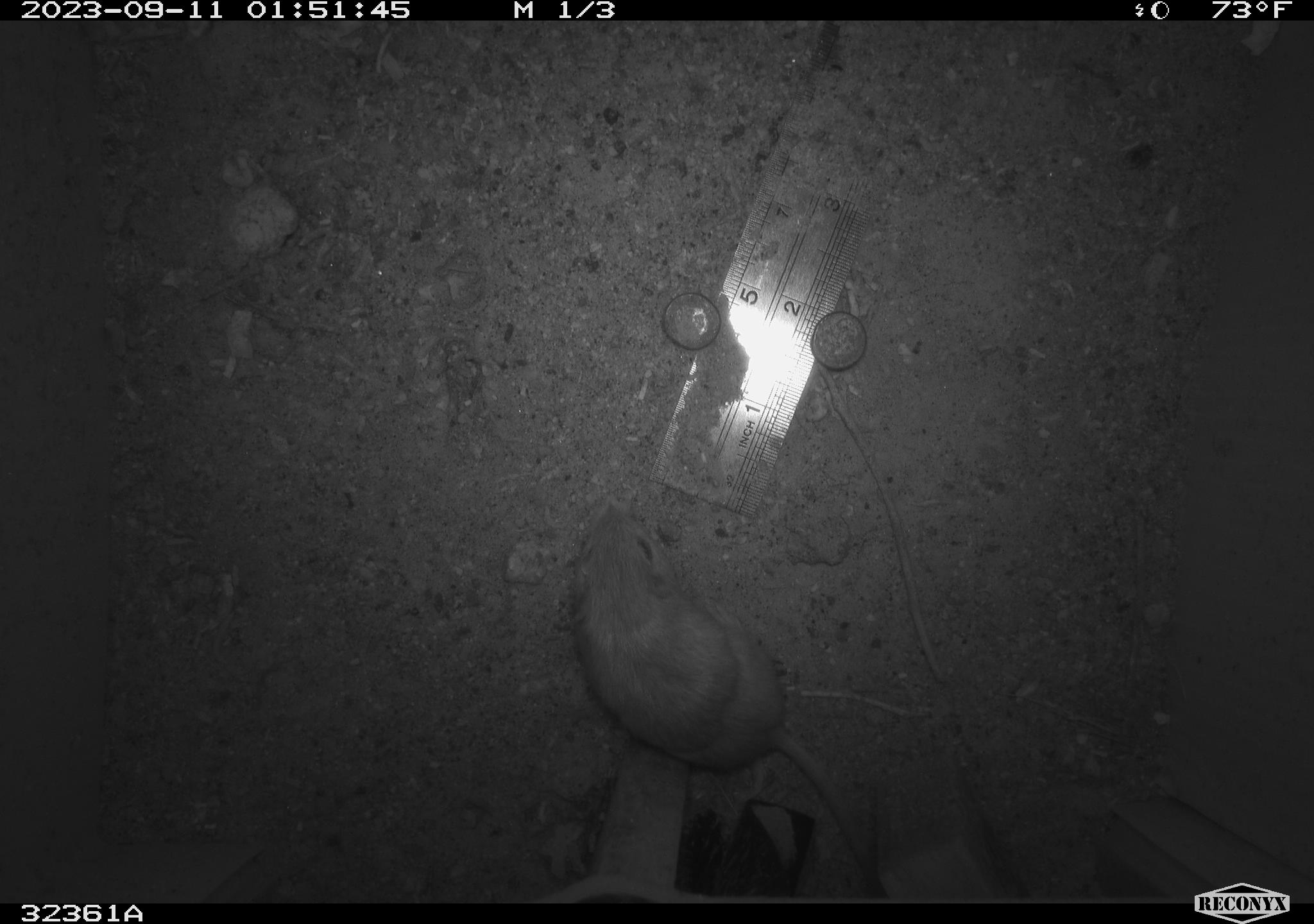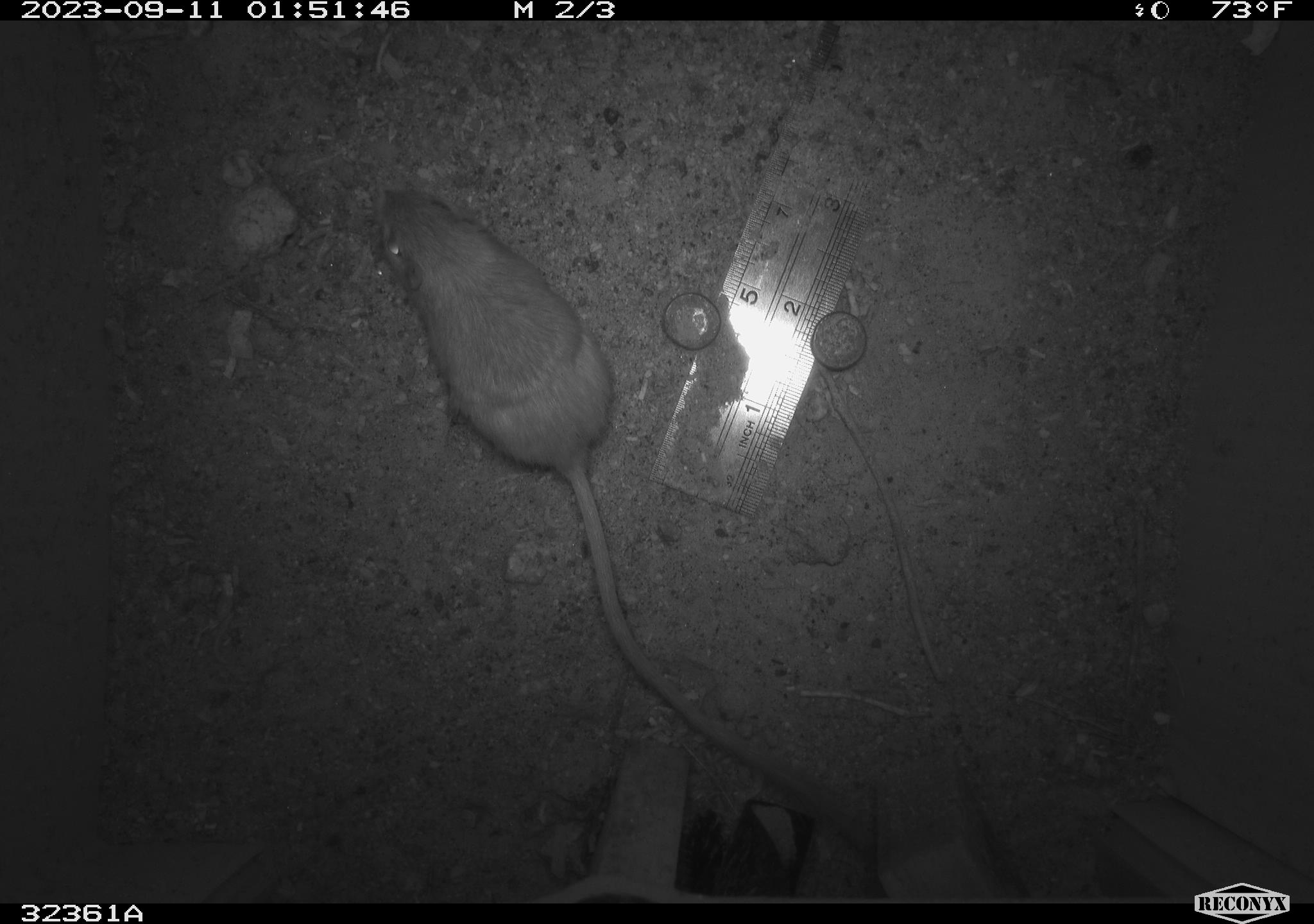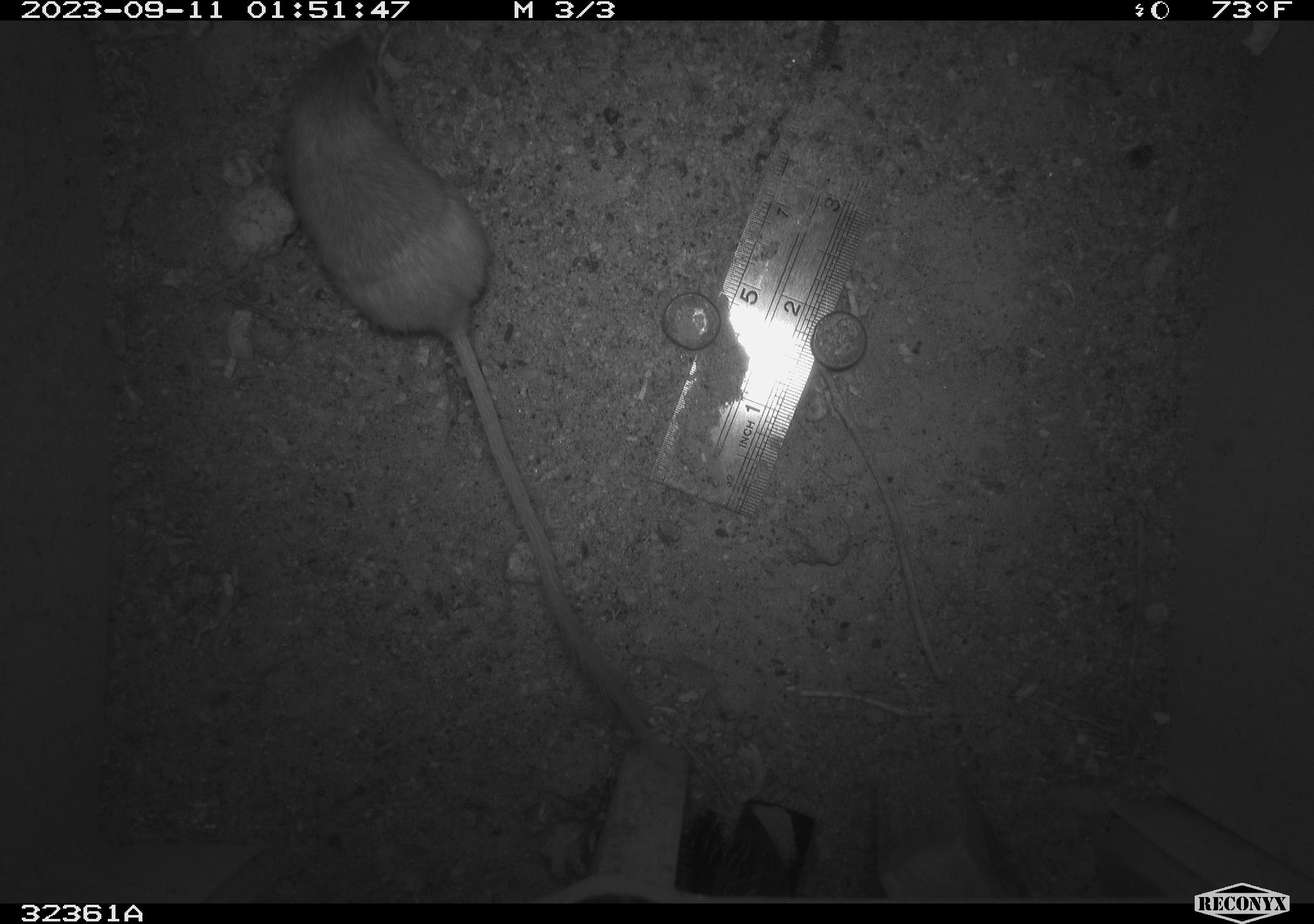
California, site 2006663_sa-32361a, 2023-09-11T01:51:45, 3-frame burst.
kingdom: Animalia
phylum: Chordata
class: Mammalia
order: Rodentia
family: Heteromyidae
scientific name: Heteromyidae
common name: kangaroo rats and pocket mice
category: heteromyidae family